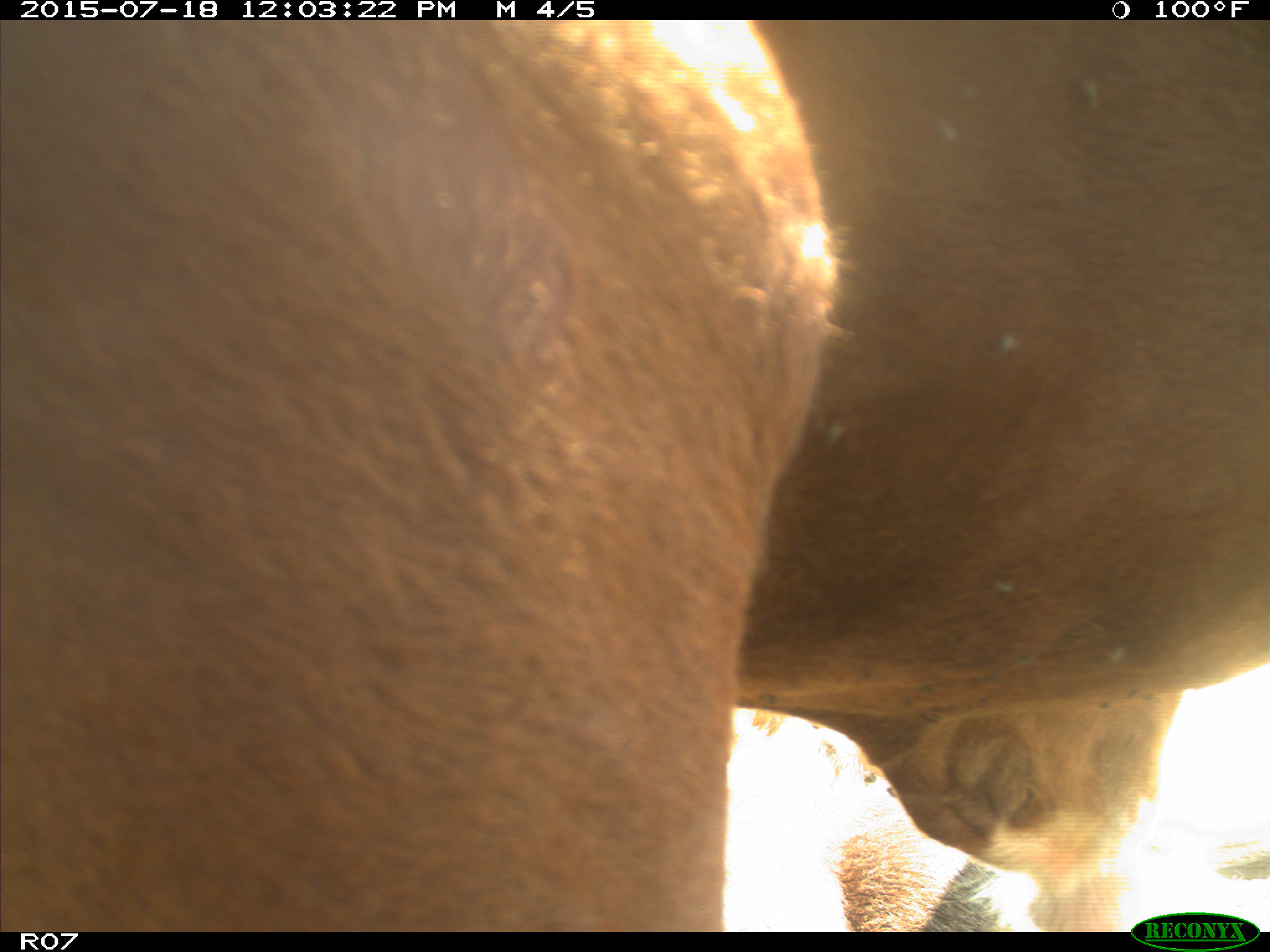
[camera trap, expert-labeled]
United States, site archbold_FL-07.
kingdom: Animalia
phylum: Chordata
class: Mammalia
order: Artiodactyla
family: Bovidae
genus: Bos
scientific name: Bos taurus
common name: domestic cow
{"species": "Bos taurus (domestic cow)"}